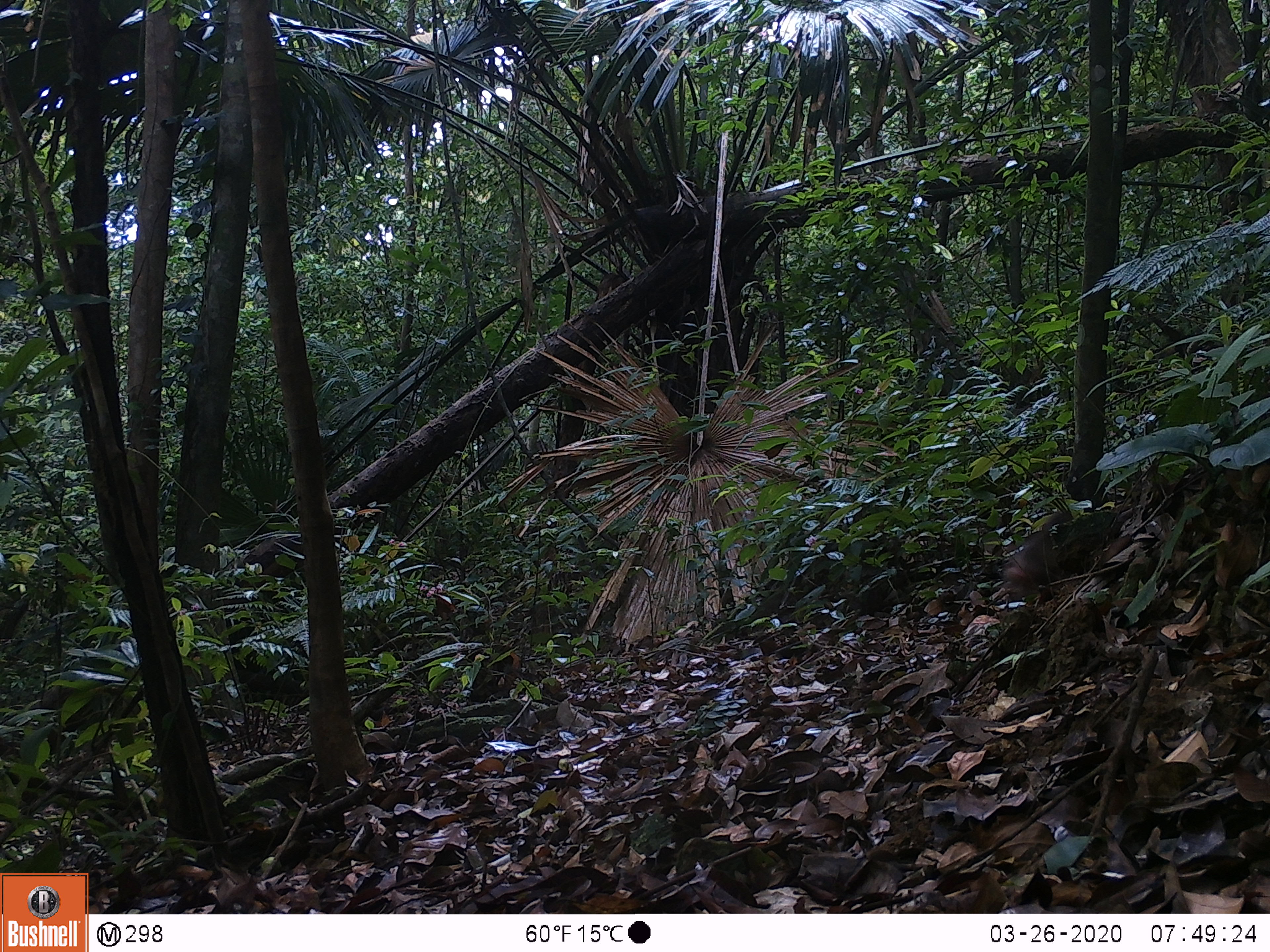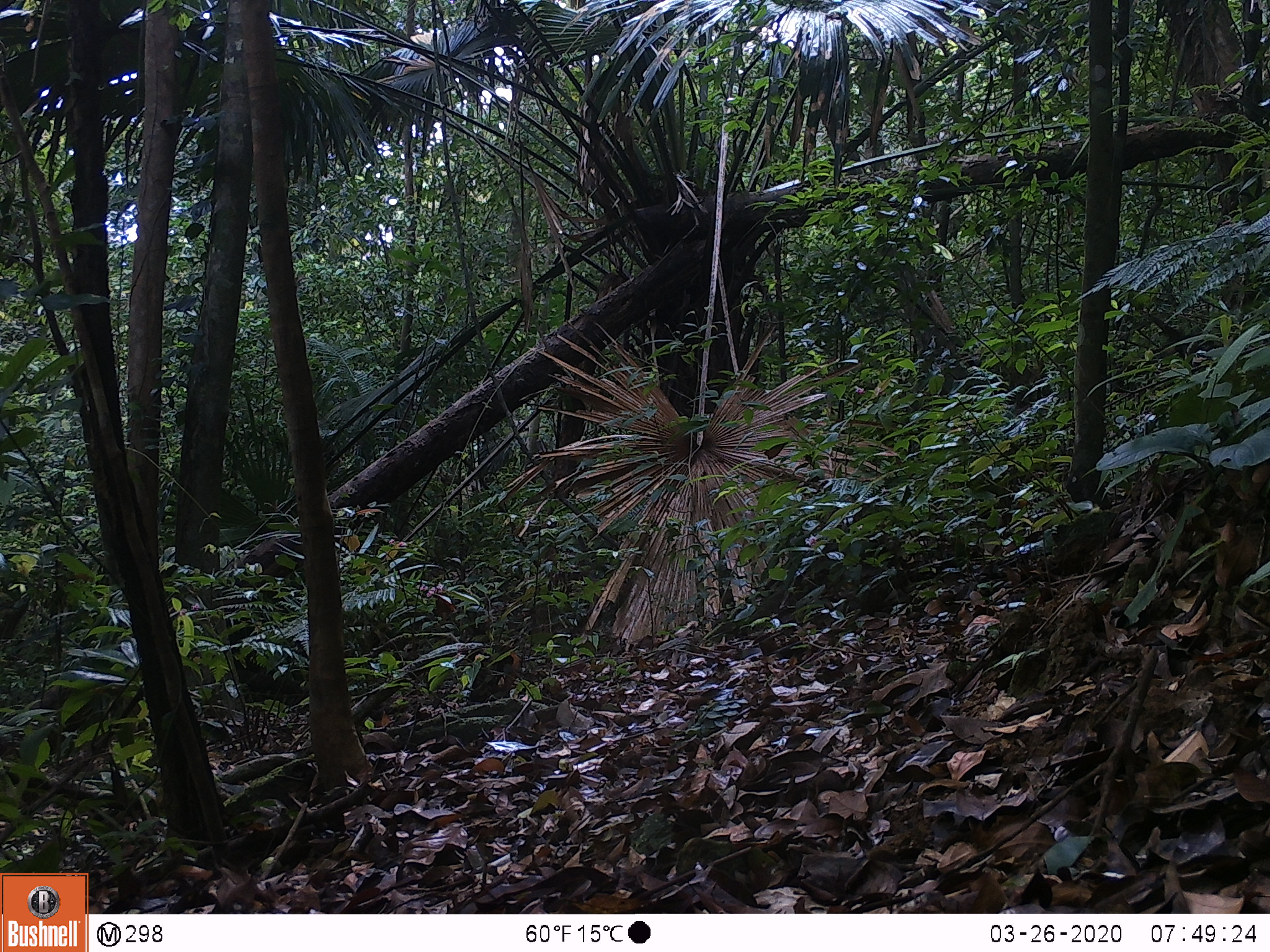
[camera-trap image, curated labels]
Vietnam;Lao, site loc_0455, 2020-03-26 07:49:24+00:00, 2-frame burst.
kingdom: Animalia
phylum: Chordata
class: Mammalia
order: Primates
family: Cercopithecidae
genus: Macaca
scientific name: Macaca arctoides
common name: stump-tailed macaque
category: stump tailed macaque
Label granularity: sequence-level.